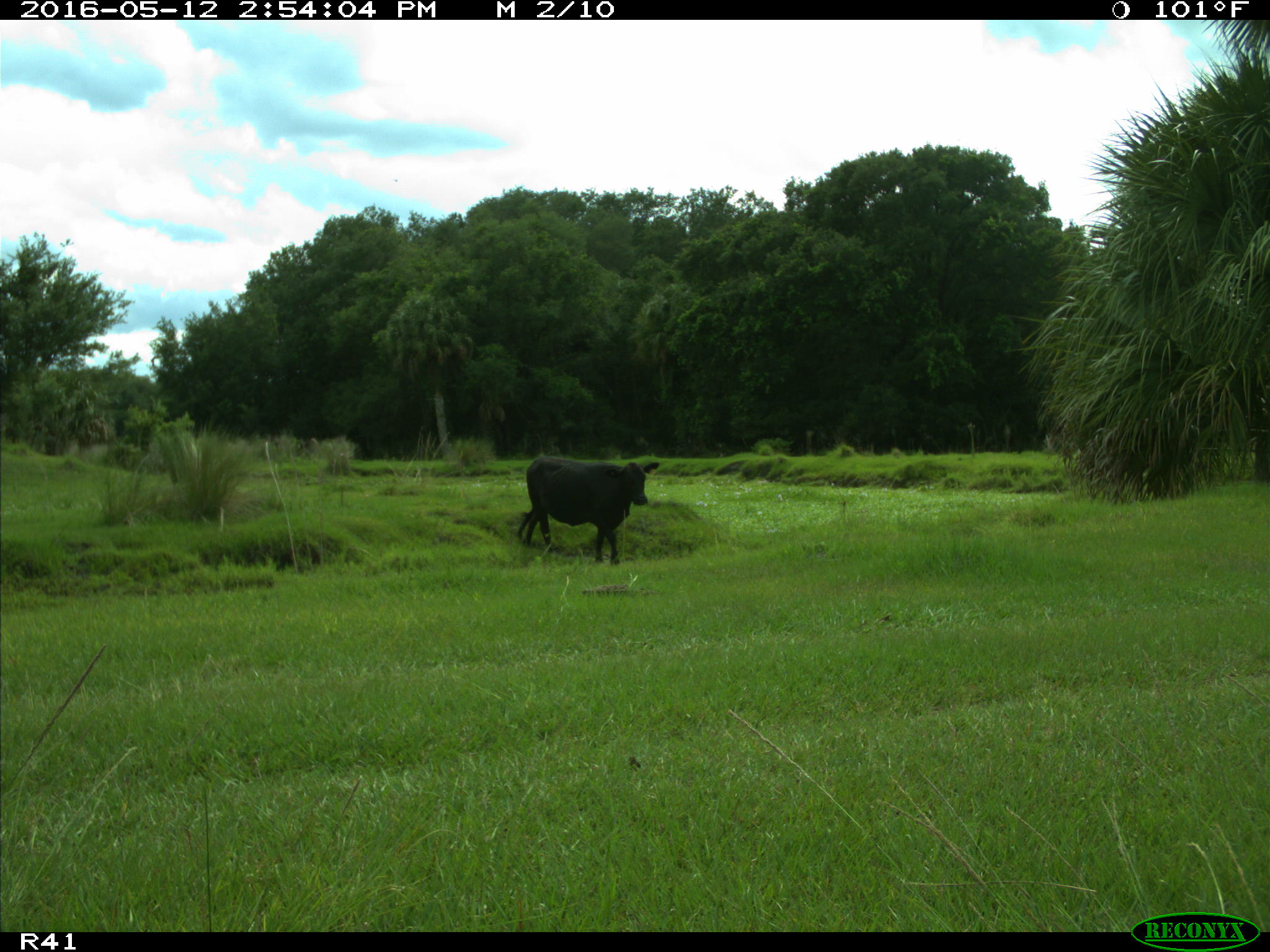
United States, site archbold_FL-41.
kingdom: Animalia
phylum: Chordata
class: Mammalia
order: Artiodactyla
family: Bovidae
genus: Bos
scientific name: Bos taurus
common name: domestic cow